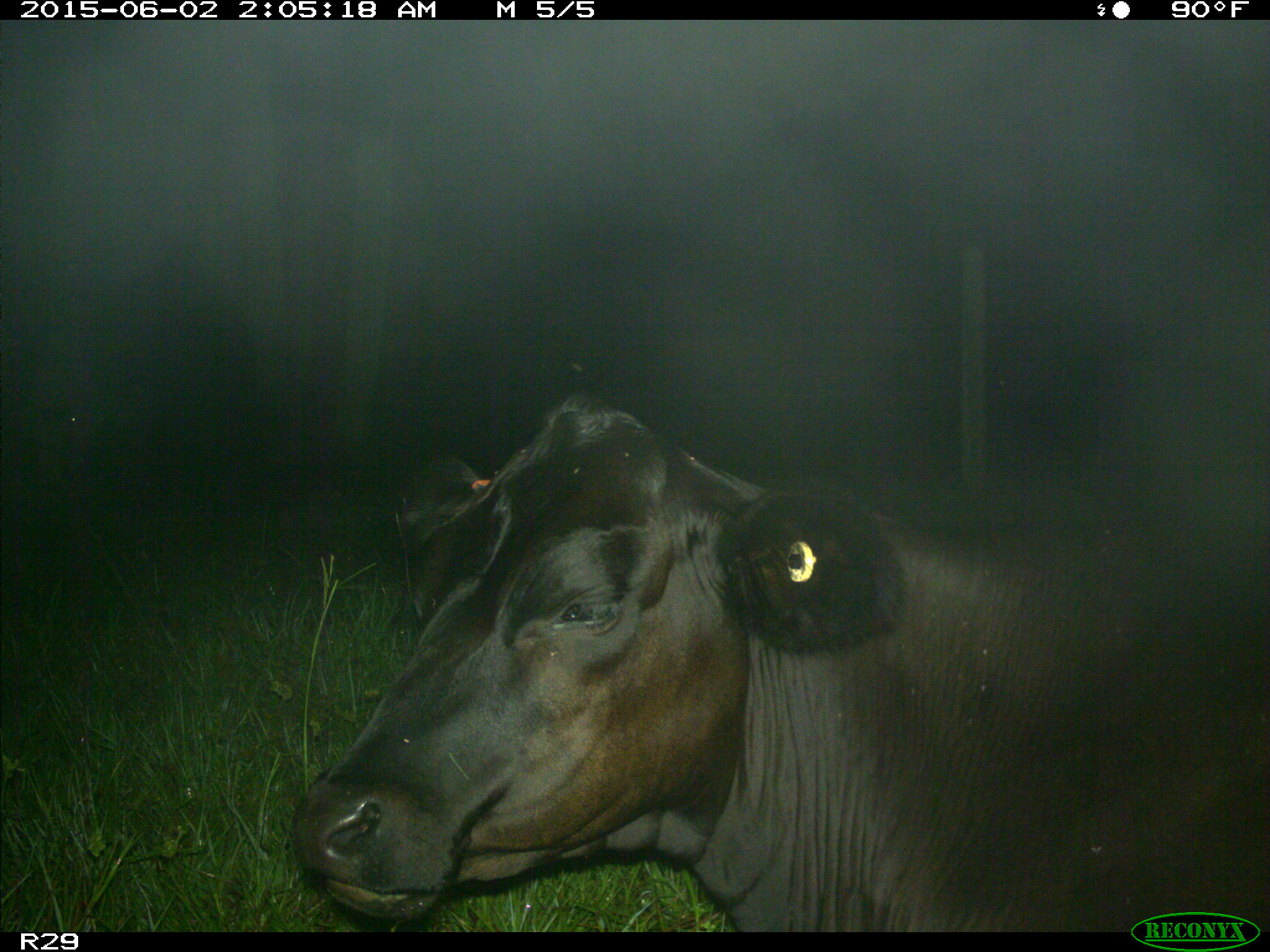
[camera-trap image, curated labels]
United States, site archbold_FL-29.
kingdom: Animalia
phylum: Chordata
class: Mammalia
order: Artiodactyla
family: Bovidae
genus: Bos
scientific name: Bos taurus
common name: domestic cow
Bos taurus (domestic cow).